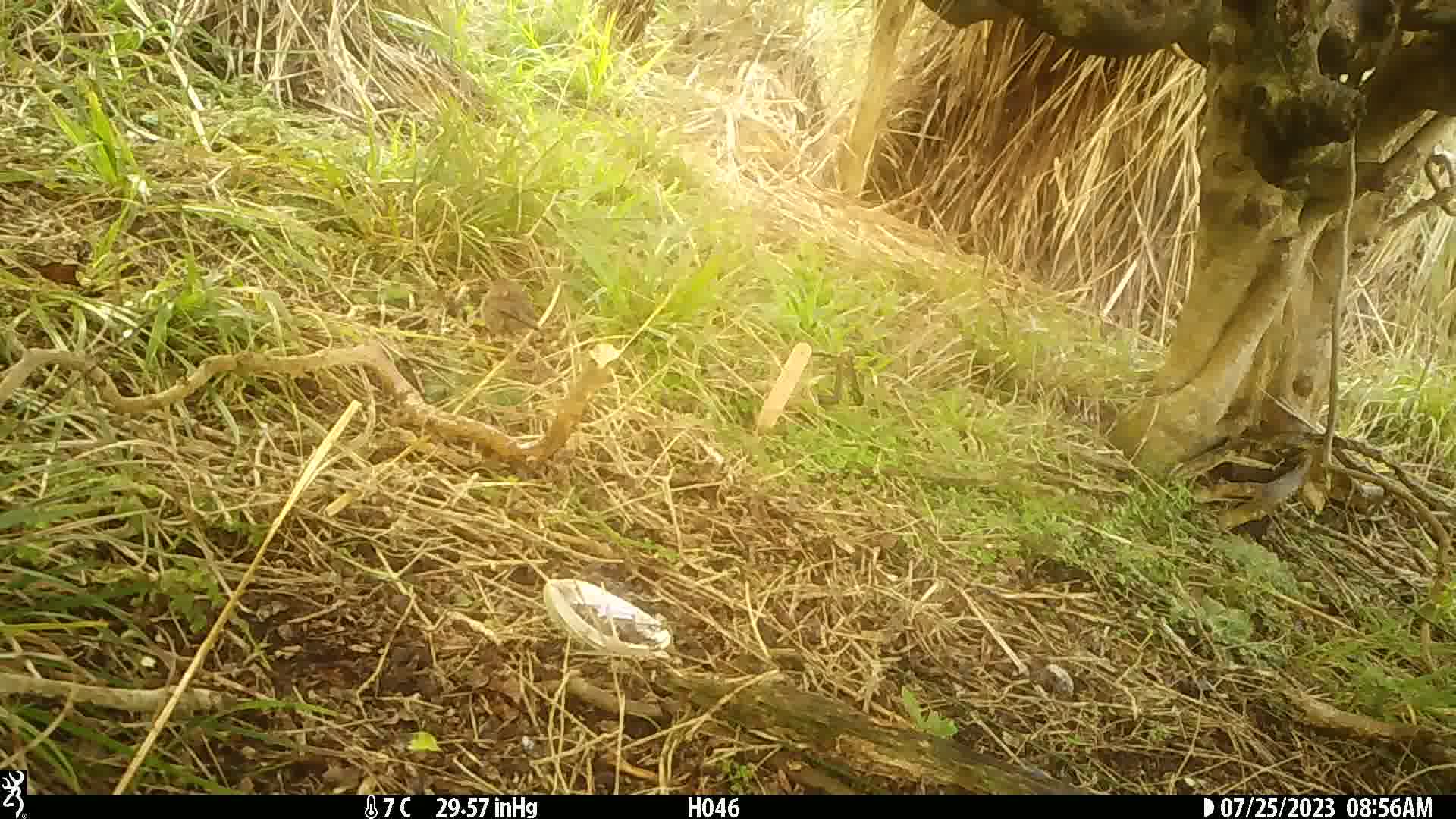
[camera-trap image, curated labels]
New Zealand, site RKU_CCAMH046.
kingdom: Animalia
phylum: Chordata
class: Aves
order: Passeriformes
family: Prunellidae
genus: Prunella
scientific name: Prunella modularis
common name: dunnock